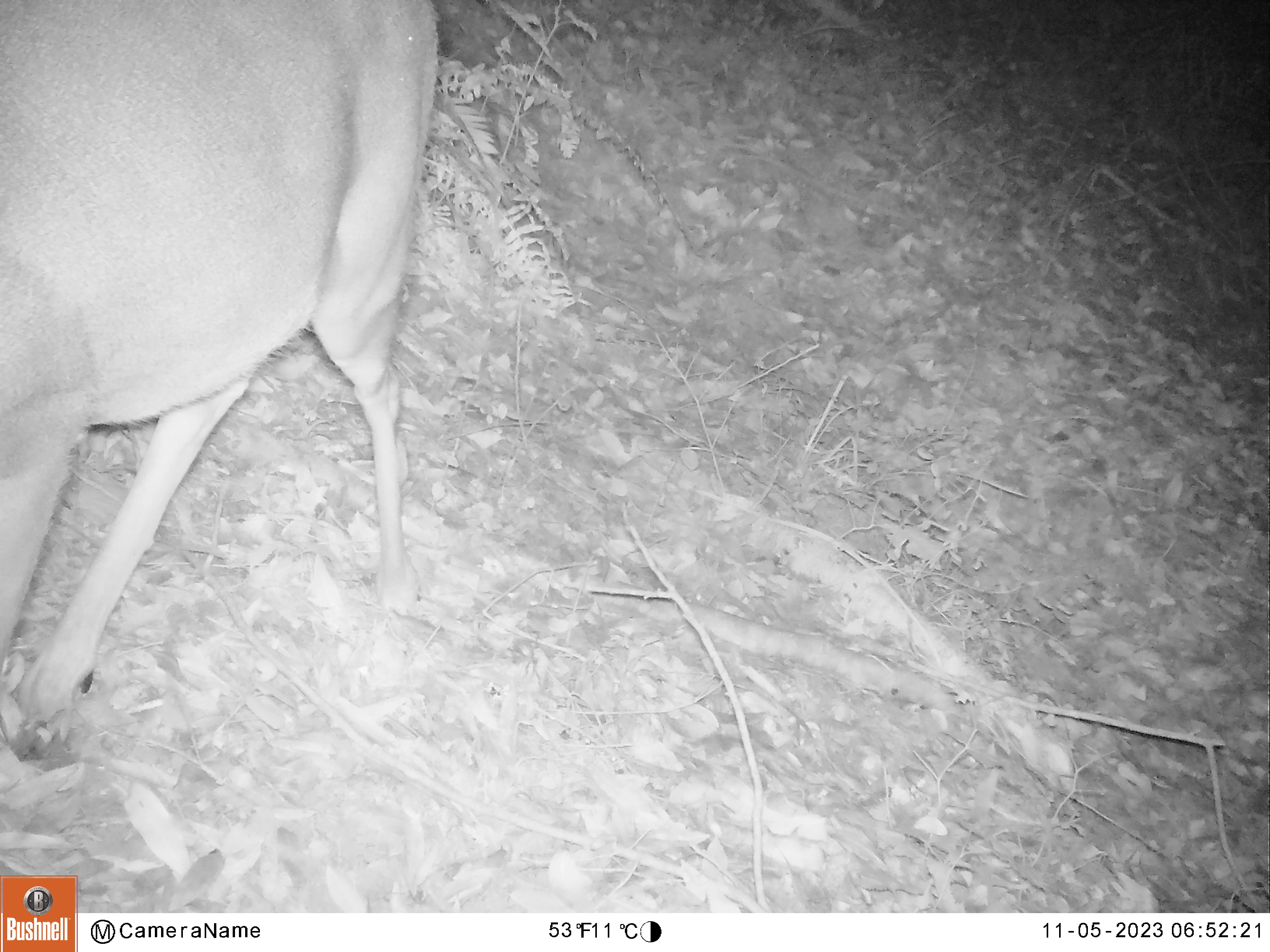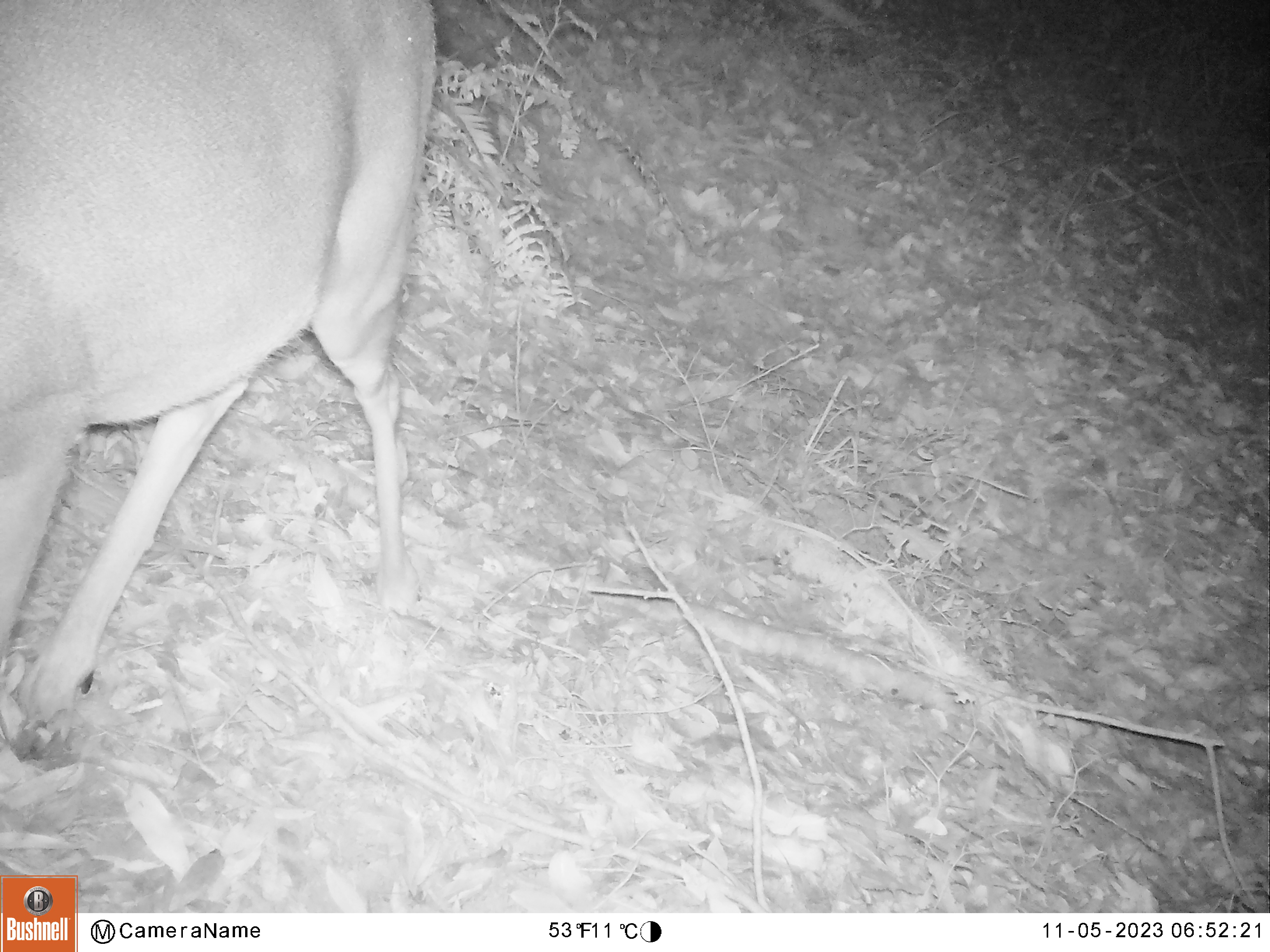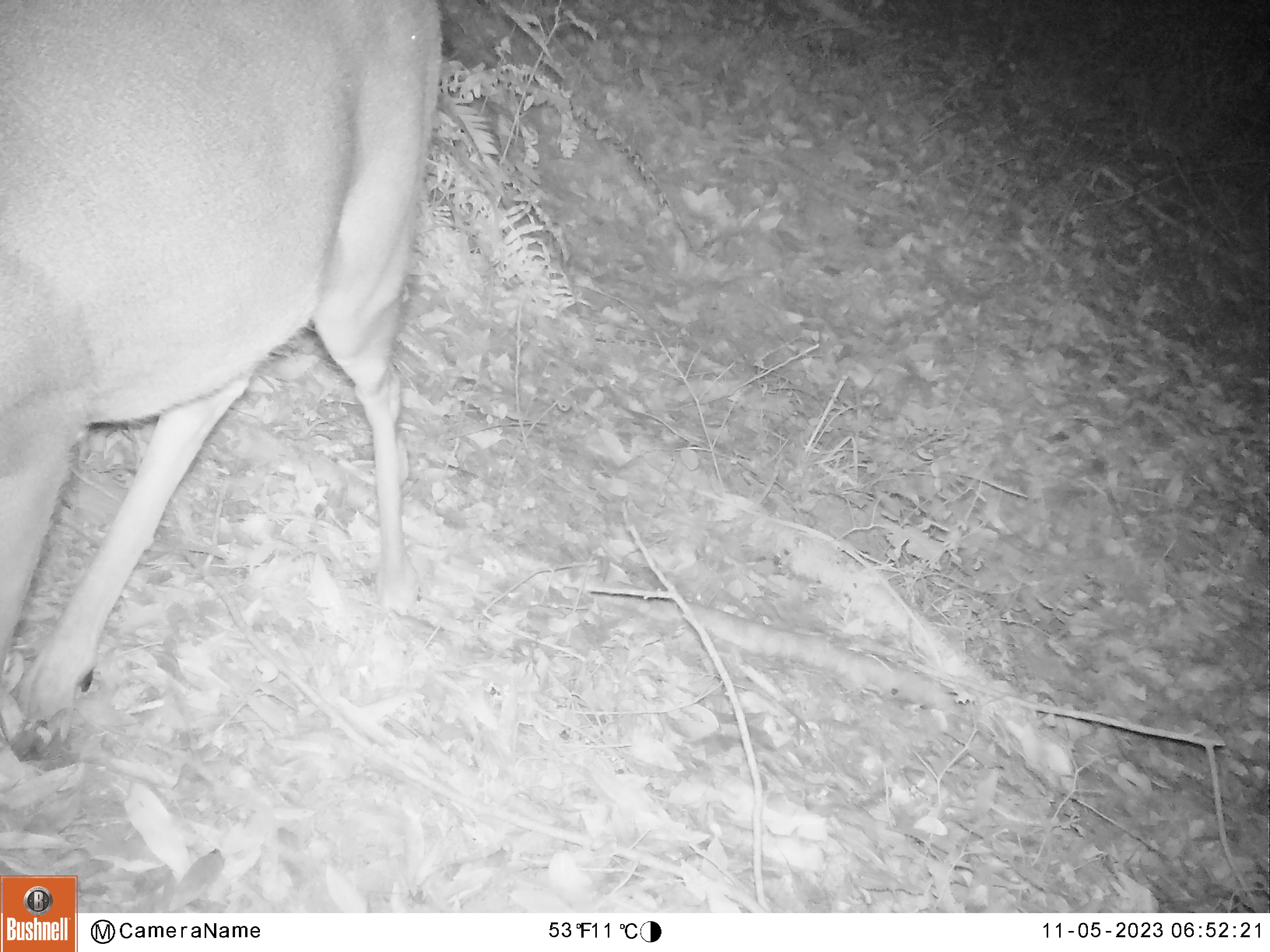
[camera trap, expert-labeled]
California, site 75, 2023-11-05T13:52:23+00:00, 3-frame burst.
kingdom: Animalia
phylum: Chordata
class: Mammalia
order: Artiodactyla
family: Cervidae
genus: Odocoileus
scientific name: Odocoileus hemionus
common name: mule deer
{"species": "mule deer (Odocoileus hemionus)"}